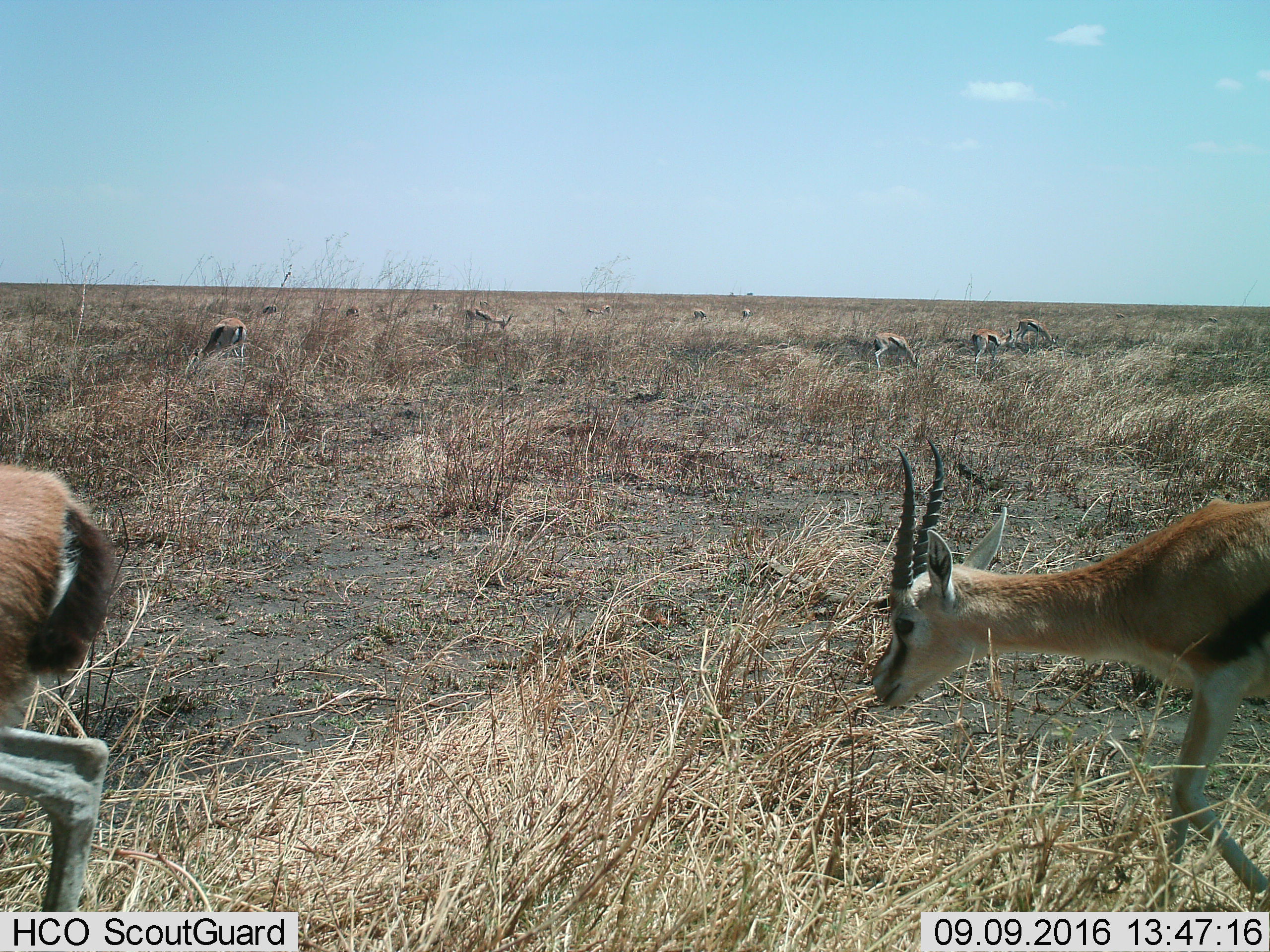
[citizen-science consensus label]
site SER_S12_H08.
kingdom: Animalia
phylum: Chordata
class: Mammalia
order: Artiodactyla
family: Bovidae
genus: Eudorcas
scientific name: Eudorcas thomsonii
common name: thomson's gazelle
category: gazellethomsons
Gazellethomsons (thomson's gazelle) (Eudorcas thomsonii), count 11-50. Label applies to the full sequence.